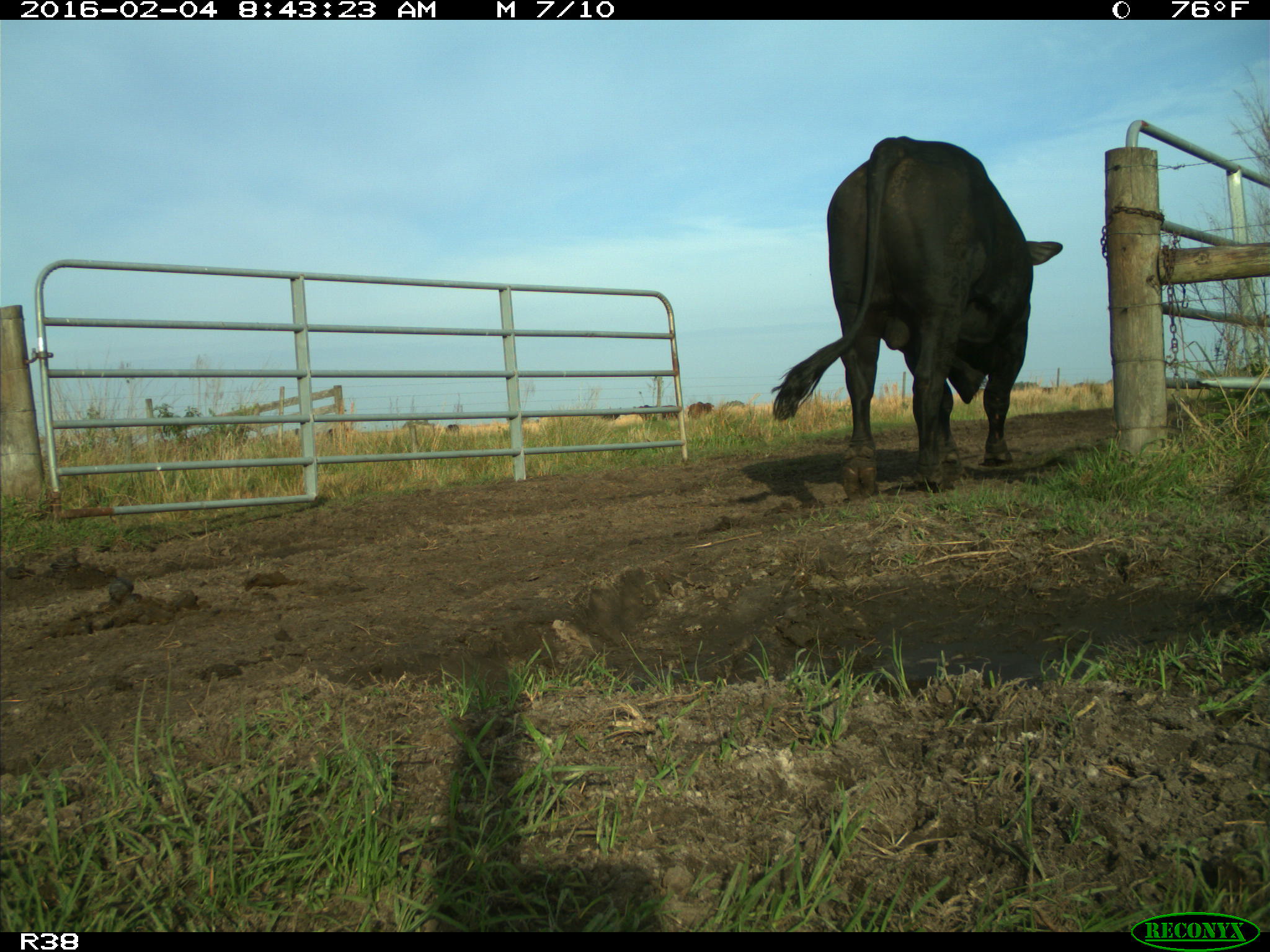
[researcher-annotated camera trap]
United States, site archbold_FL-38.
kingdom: Animalia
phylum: Chordata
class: Mammalia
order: Artiodactyla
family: Bovidae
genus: Bos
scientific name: Bos taurus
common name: domestic cow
Bos taurus (domestic cow).